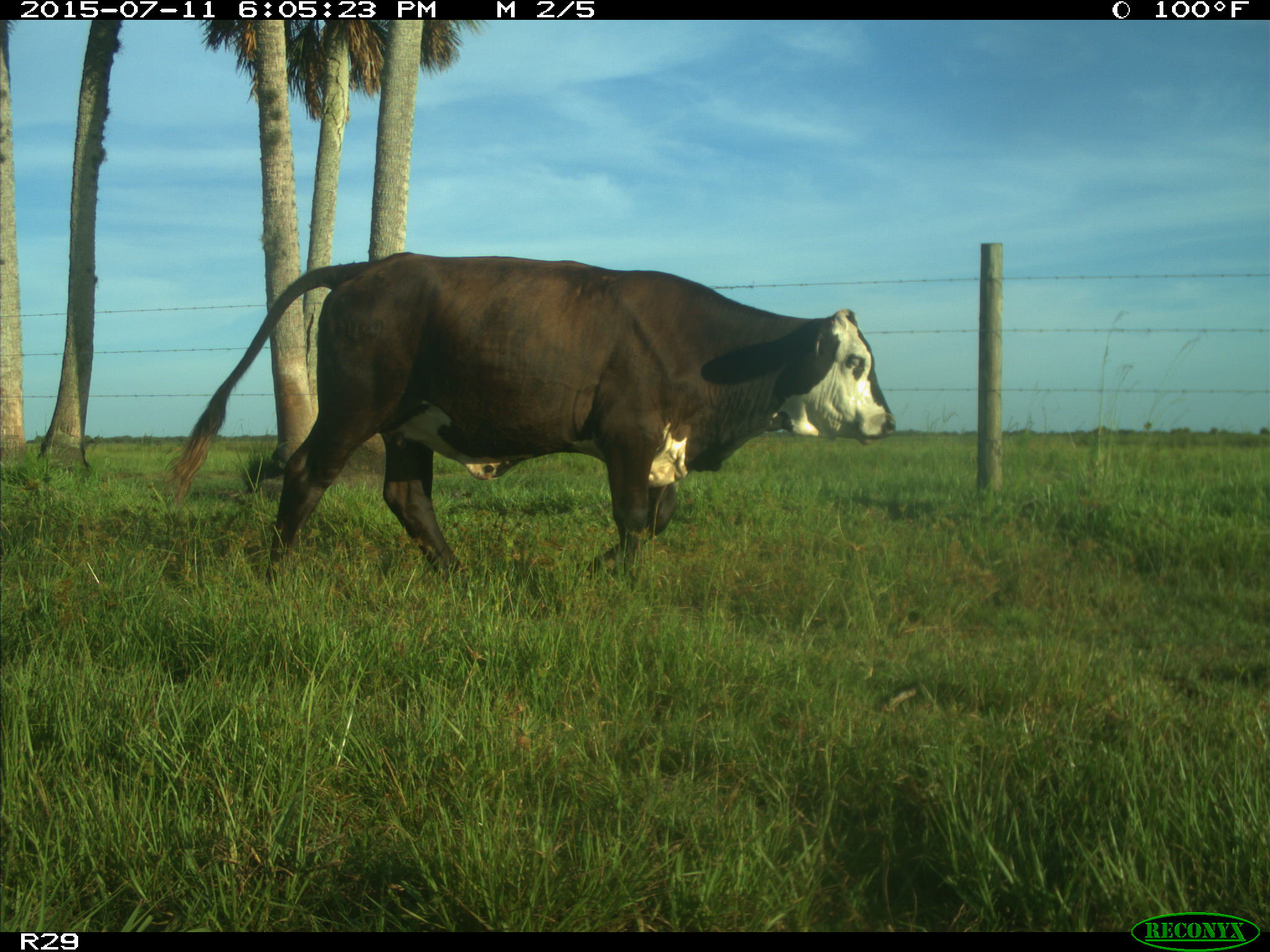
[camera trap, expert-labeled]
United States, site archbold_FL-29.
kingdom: Animalia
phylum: Chordata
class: Mammalia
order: Artiodactyla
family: Bovidae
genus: Bos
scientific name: Bos taurus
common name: domestic cow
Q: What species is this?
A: Bos taurus (domestic cow).